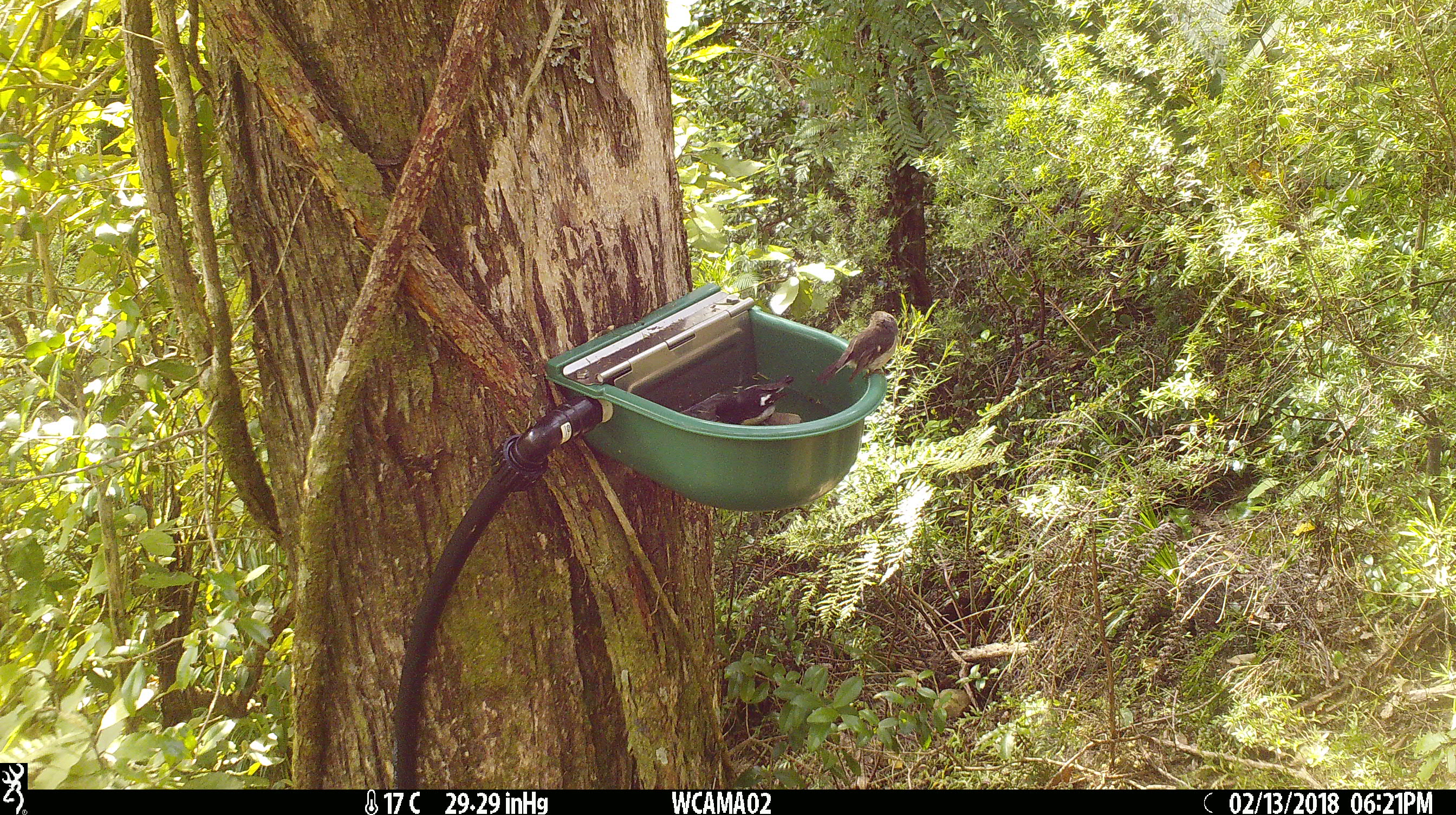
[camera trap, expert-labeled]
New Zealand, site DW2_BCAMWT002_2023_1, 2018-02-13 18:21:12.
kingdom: Animalia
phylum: Chordata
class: Aves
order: Passeriformes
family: Petroicidae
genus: Petroica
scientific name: Petroica macrocephala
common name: tomtit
Tomtit (Petroica macrocephala).